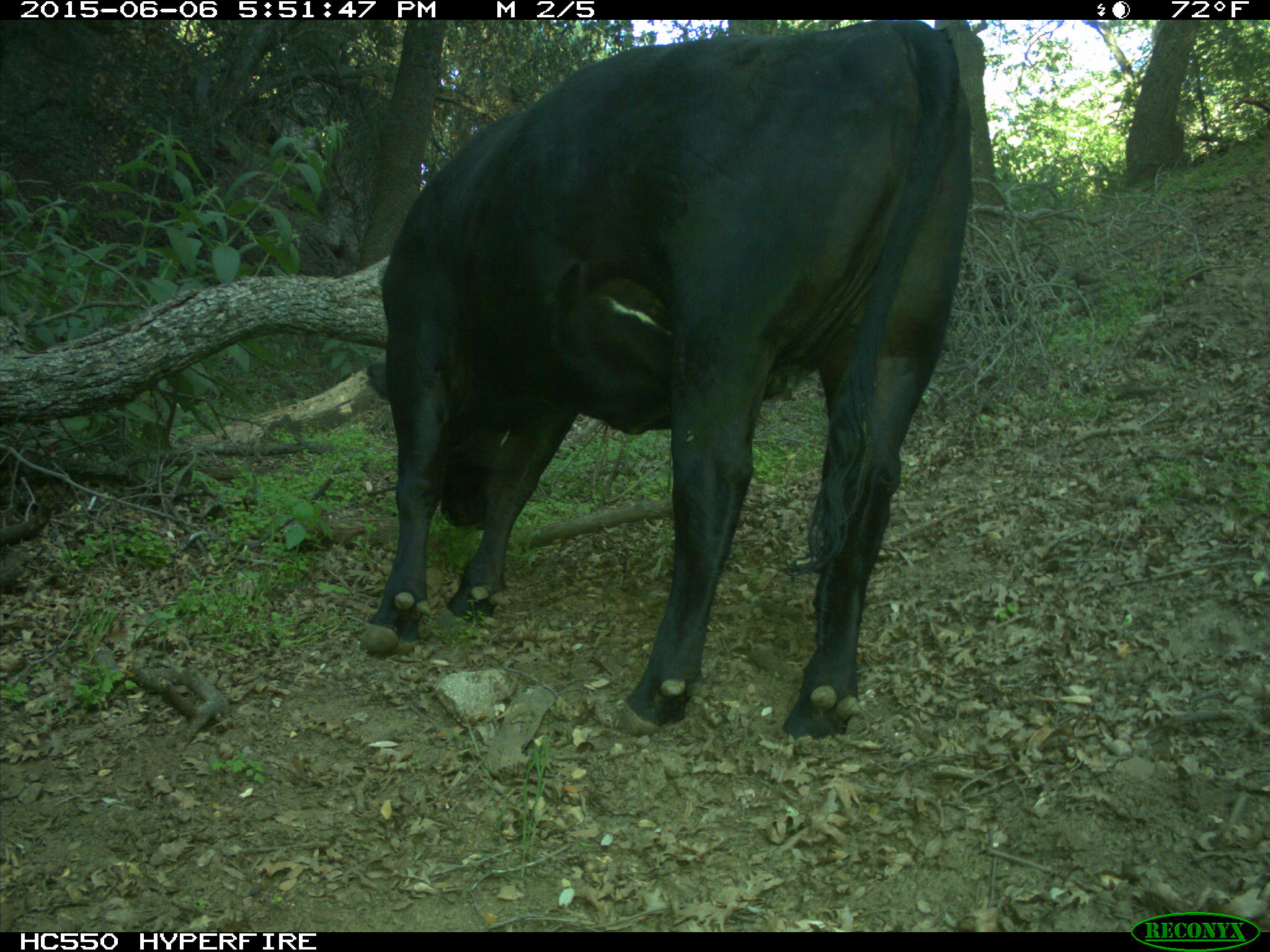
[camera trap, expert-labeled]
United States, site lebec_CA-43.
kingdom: Animalia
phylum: Chordata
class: Mammalia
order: Artiodactyla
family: Bovidae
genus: Bos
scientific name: Bos taurus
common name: domestic cow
Bos taurus (domestic cow).